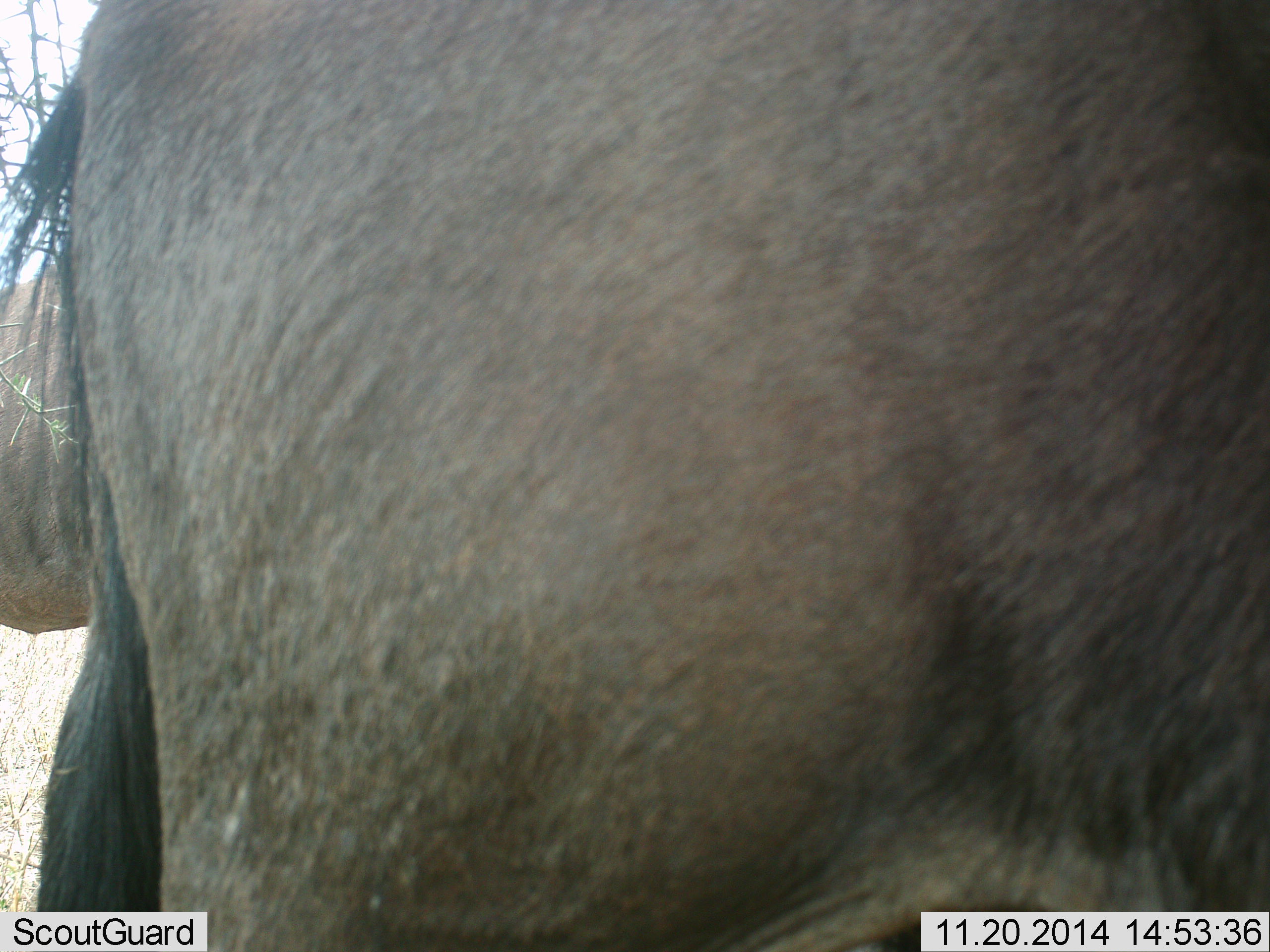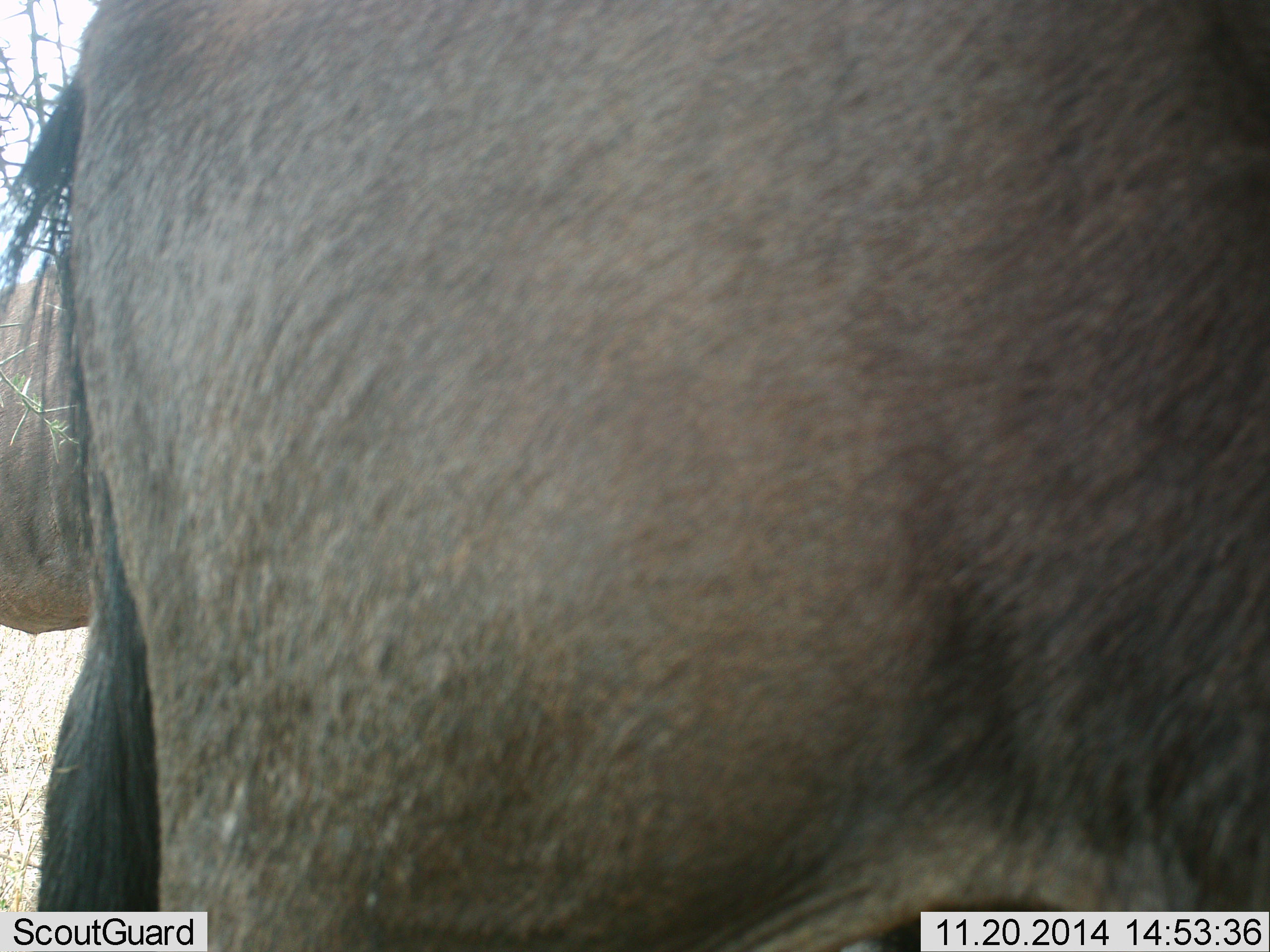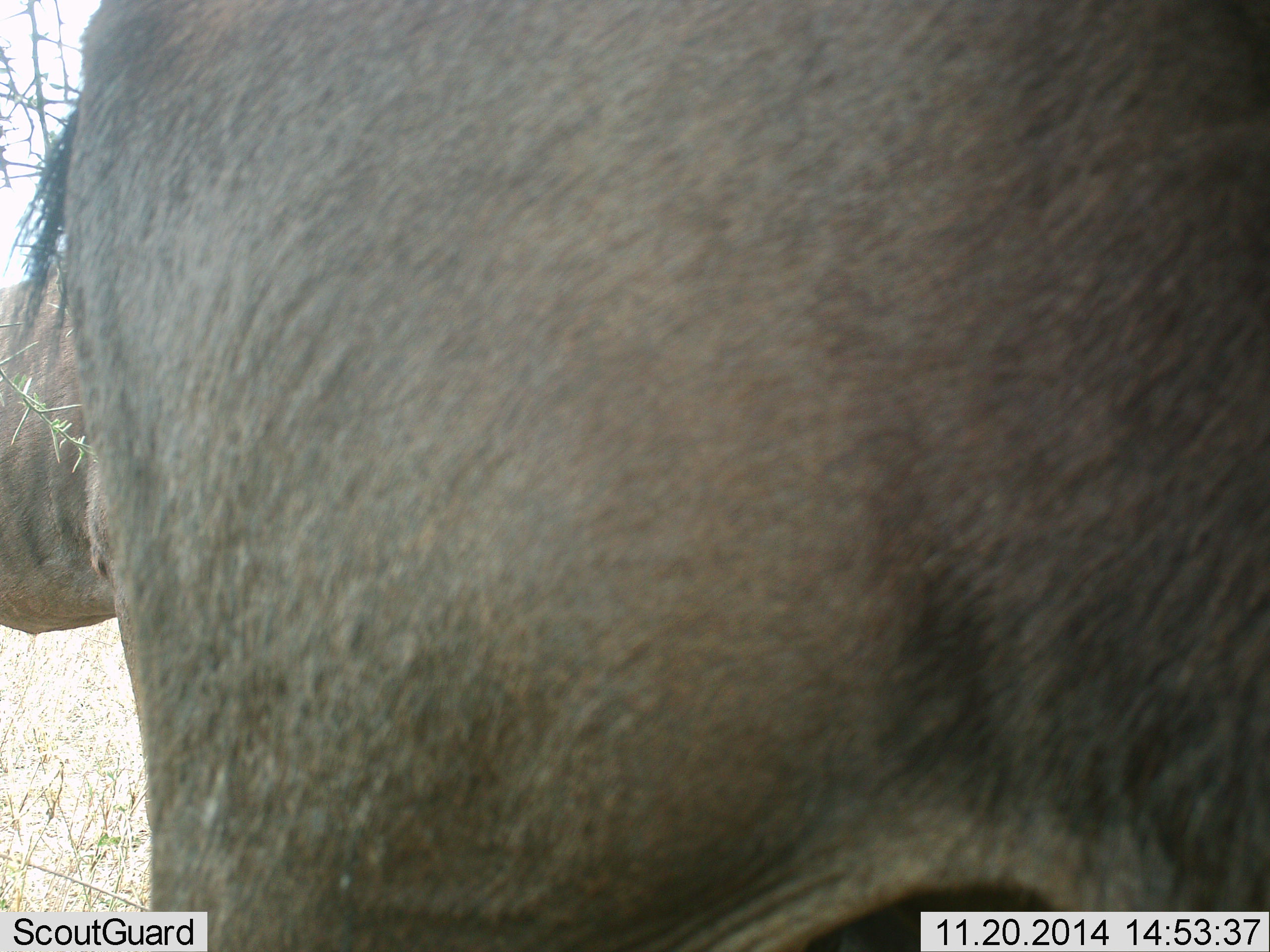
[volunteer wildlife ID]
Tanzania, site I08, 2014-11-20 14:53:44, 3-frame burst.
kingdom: Animalia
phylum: Chordata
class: Mammalia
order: Artiodactyla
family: Bovidae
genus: Connochaetes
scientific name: Connochaetes taurinus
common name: blue wildebeest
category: wildebeest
Wildebeest (blue wildebeest) (Connochaetes taurinus), count 2. Behavior (volunteer vote fractions): standing 90%, resting 0%, moving 20%, interacting 0%. Young present (vote fraction): 0%. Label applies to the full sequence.